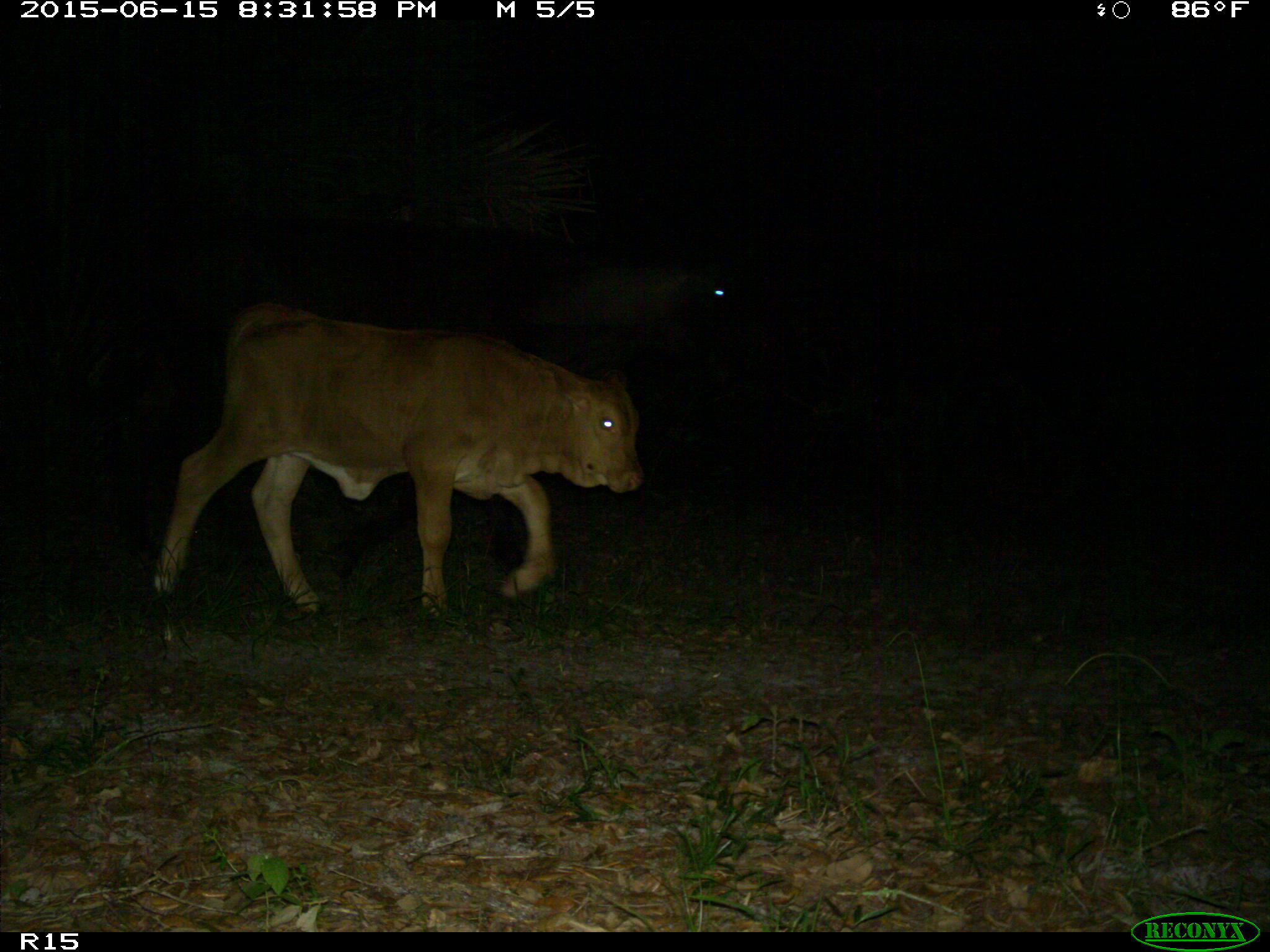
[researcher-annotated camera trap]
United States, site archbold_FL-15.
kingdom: Animalia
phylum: Chordata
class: Mammalia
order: Artiodactyla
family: Bovidae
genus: Bos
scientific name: Bos taurus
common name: domestic cow